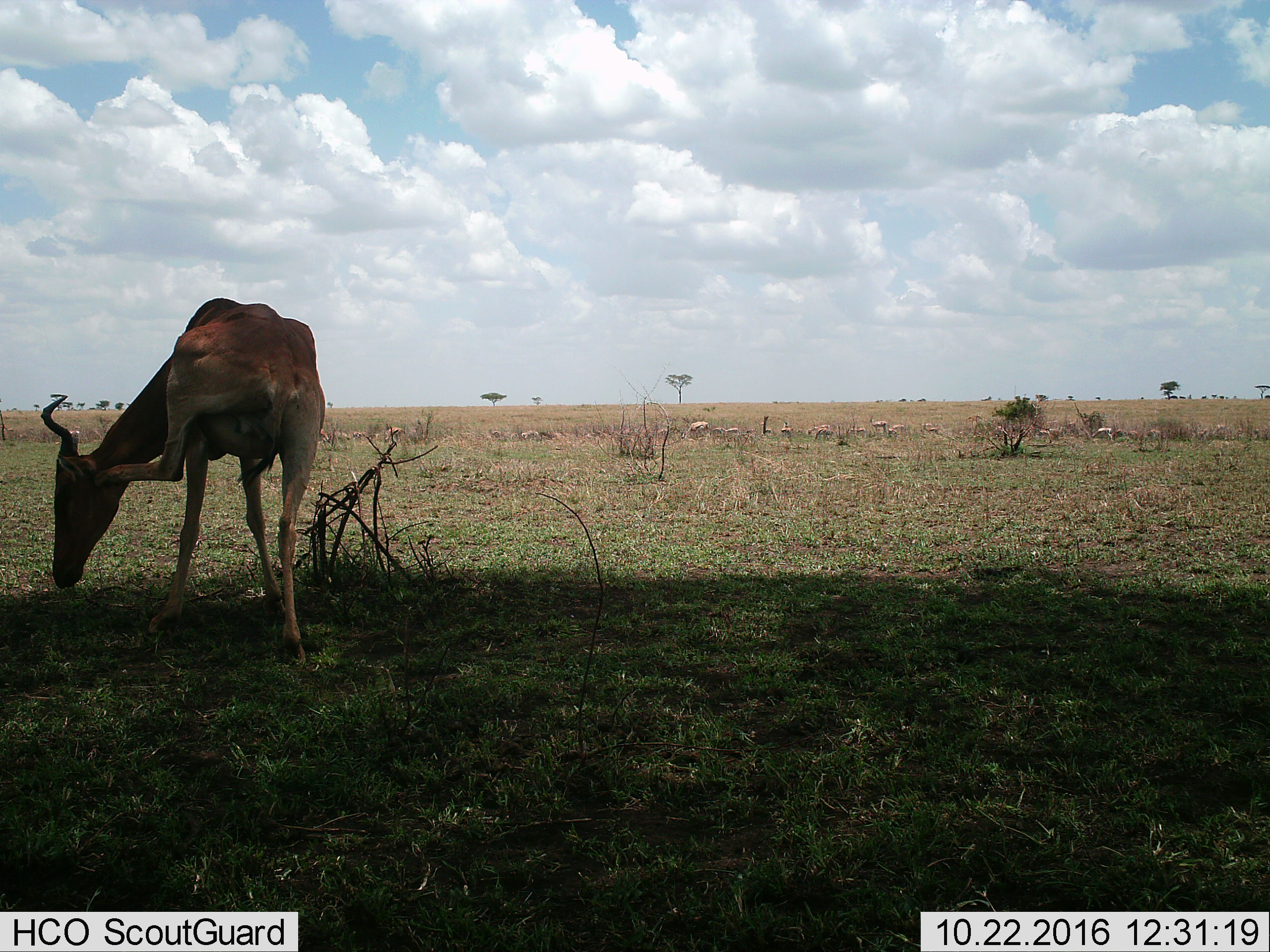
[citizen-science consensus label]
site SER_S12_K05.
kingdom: Animalia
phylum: Chordata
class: Mammalia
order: Artiodactyla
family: Bovidae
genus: Alcelaphus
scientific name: Alcelaphus buselaphus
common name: hartebeest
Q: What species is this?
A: Hartebeest (Alcelaphus buselaphus).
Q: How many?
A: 1.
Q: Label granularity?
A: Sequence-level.